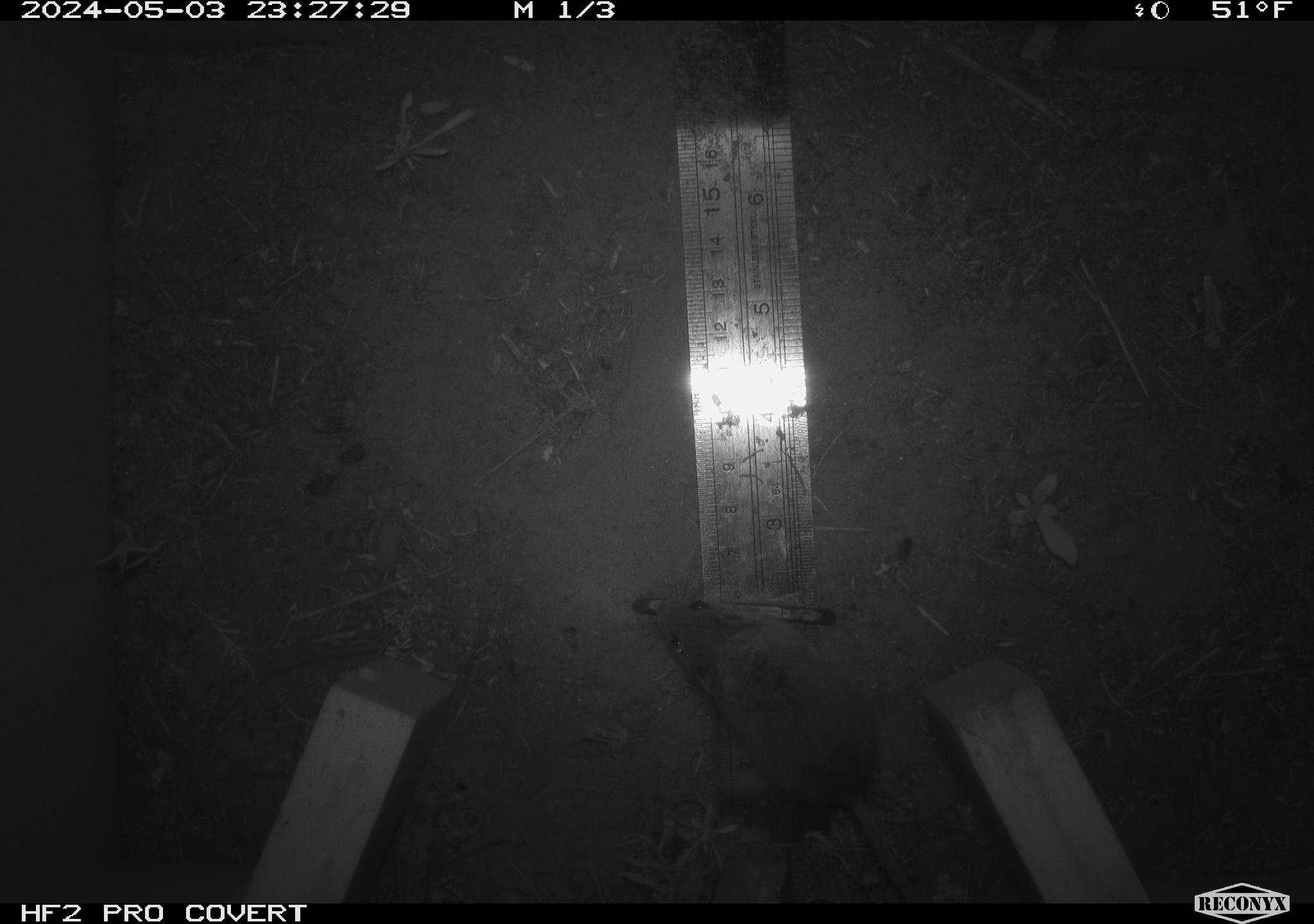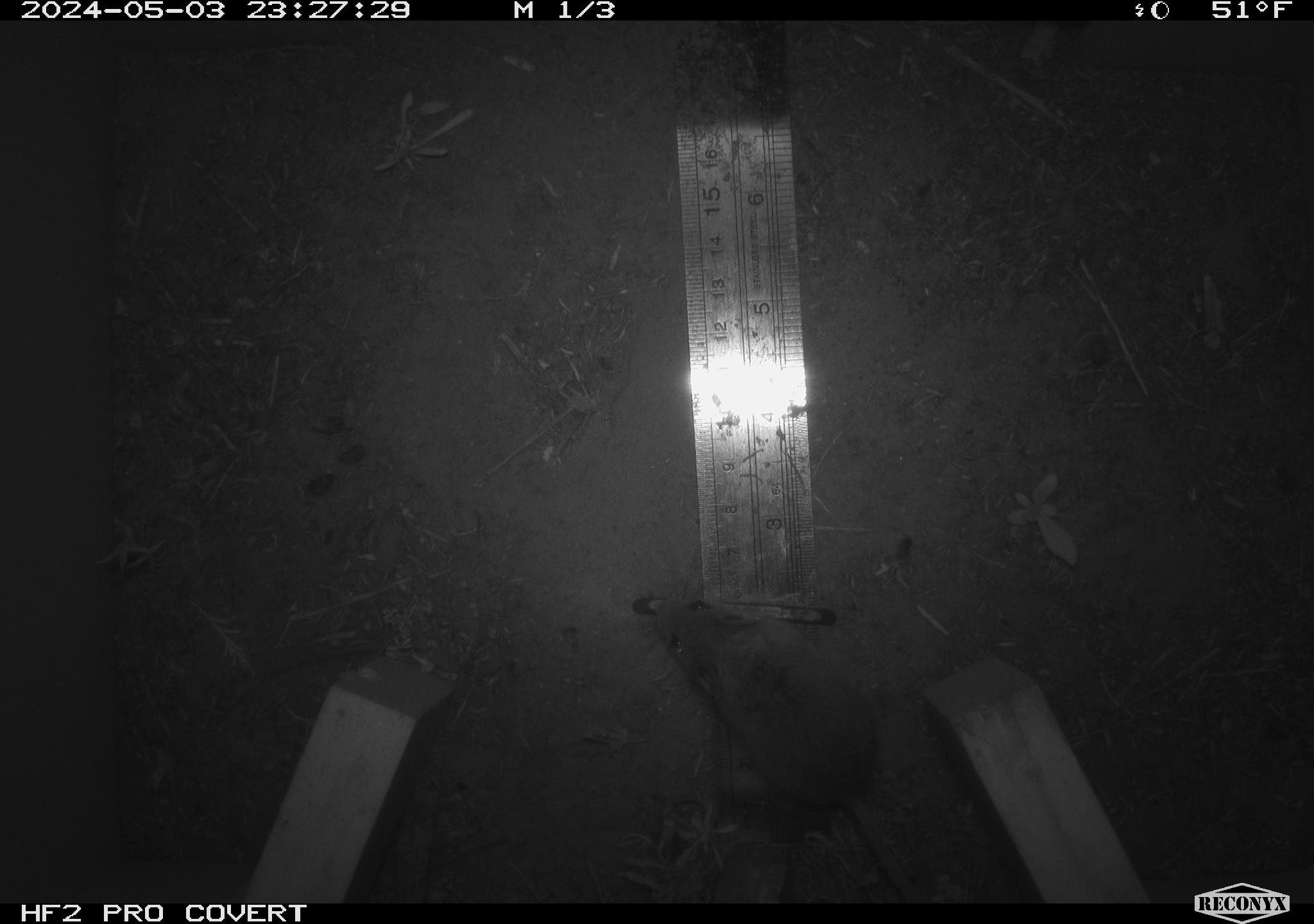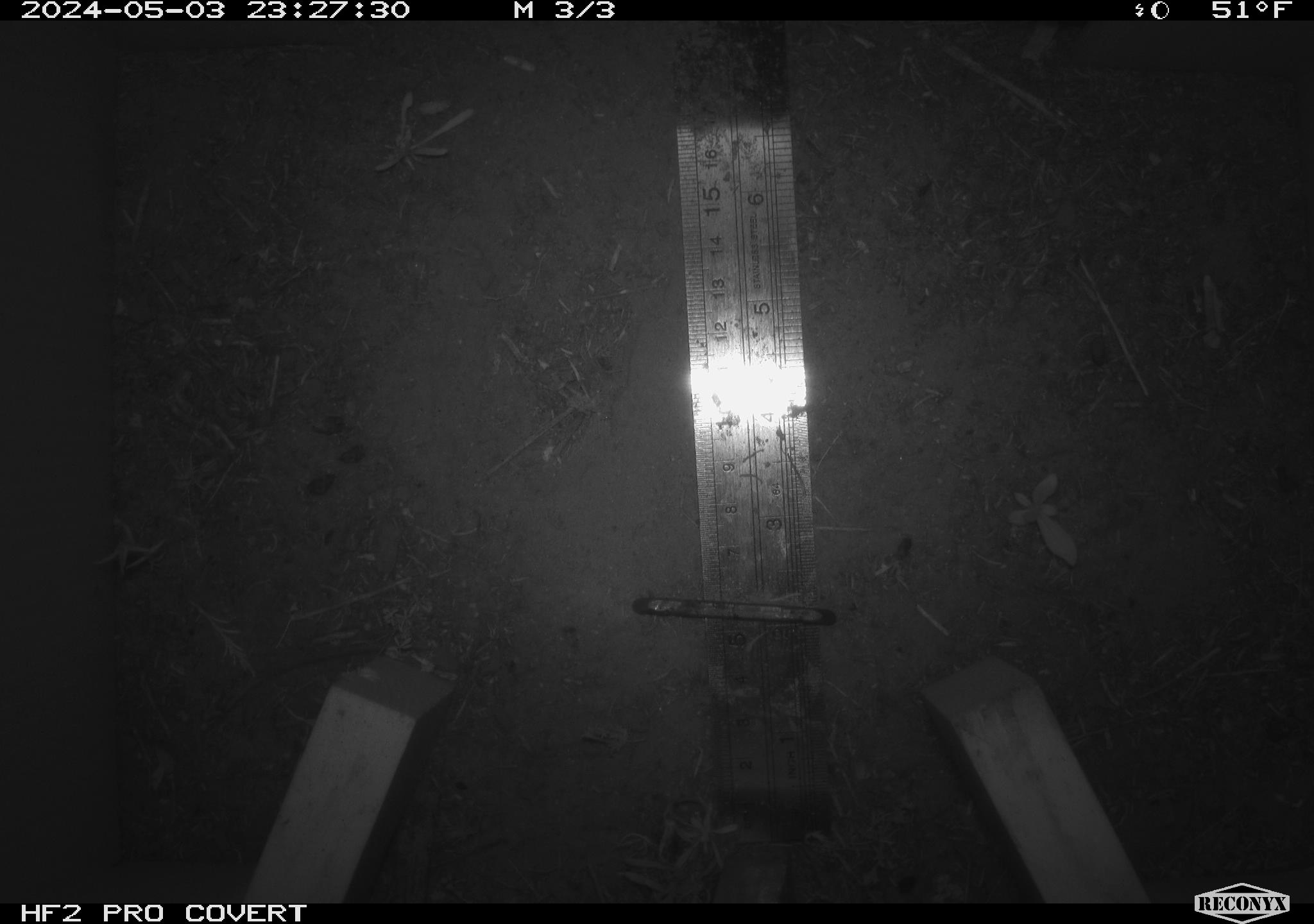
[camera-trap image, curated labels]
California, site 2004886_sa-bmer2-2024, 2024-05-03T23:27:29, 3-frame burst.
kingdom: Animalia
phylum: Chordata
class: Mammalia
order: Rodentia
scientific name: Rodentia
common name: mouse species